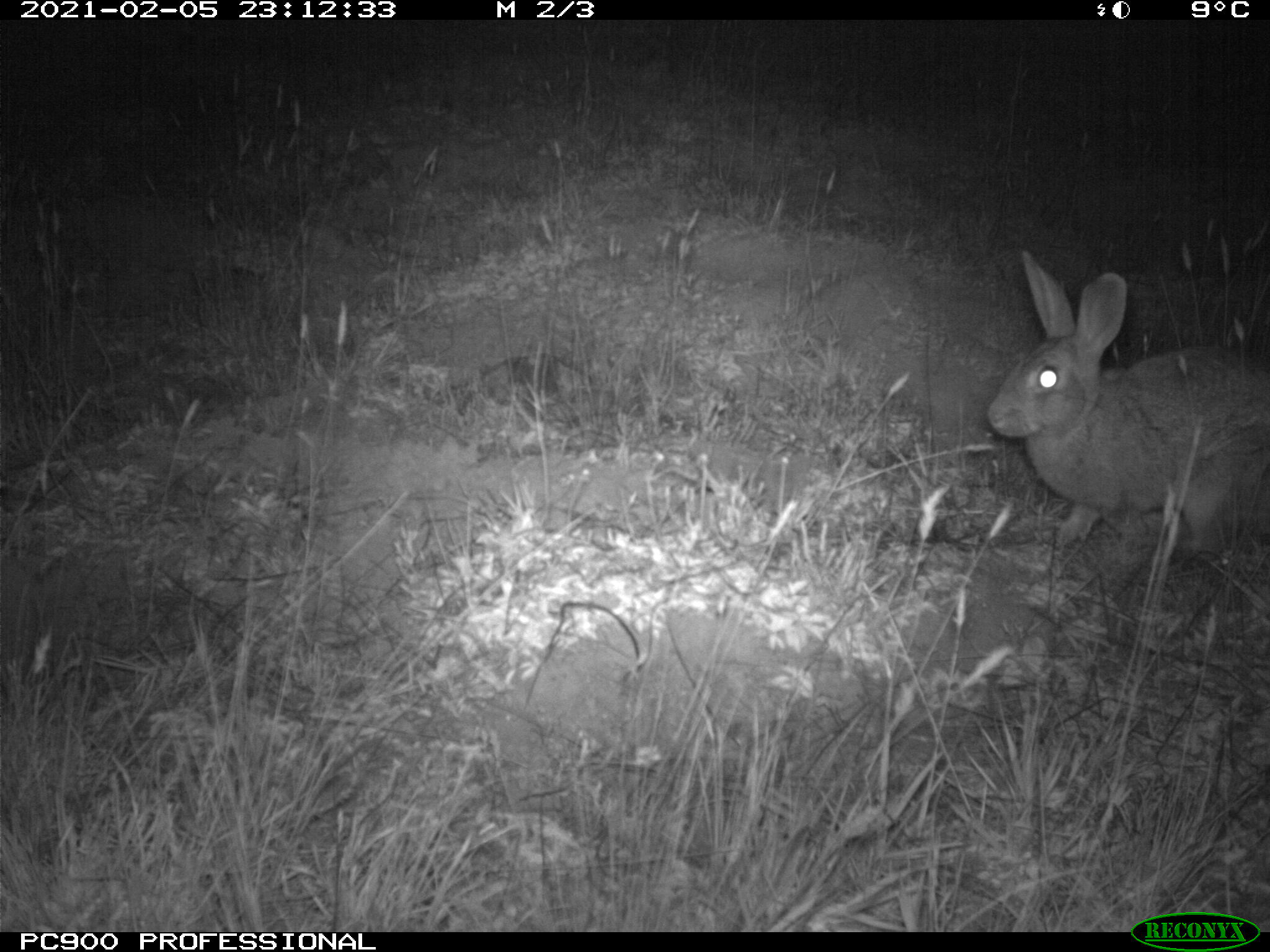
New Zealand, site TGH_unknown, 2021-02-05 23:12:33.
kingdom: Animalia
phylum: Chordata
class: Mammalia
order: Lagomorpha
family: Leporidae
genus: Oryctolagus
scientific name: Oryctolagus cuniculus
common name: european rabbit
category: rabbit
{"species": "rabbit (european rabbit) (Oryctolagus cuniculus)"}